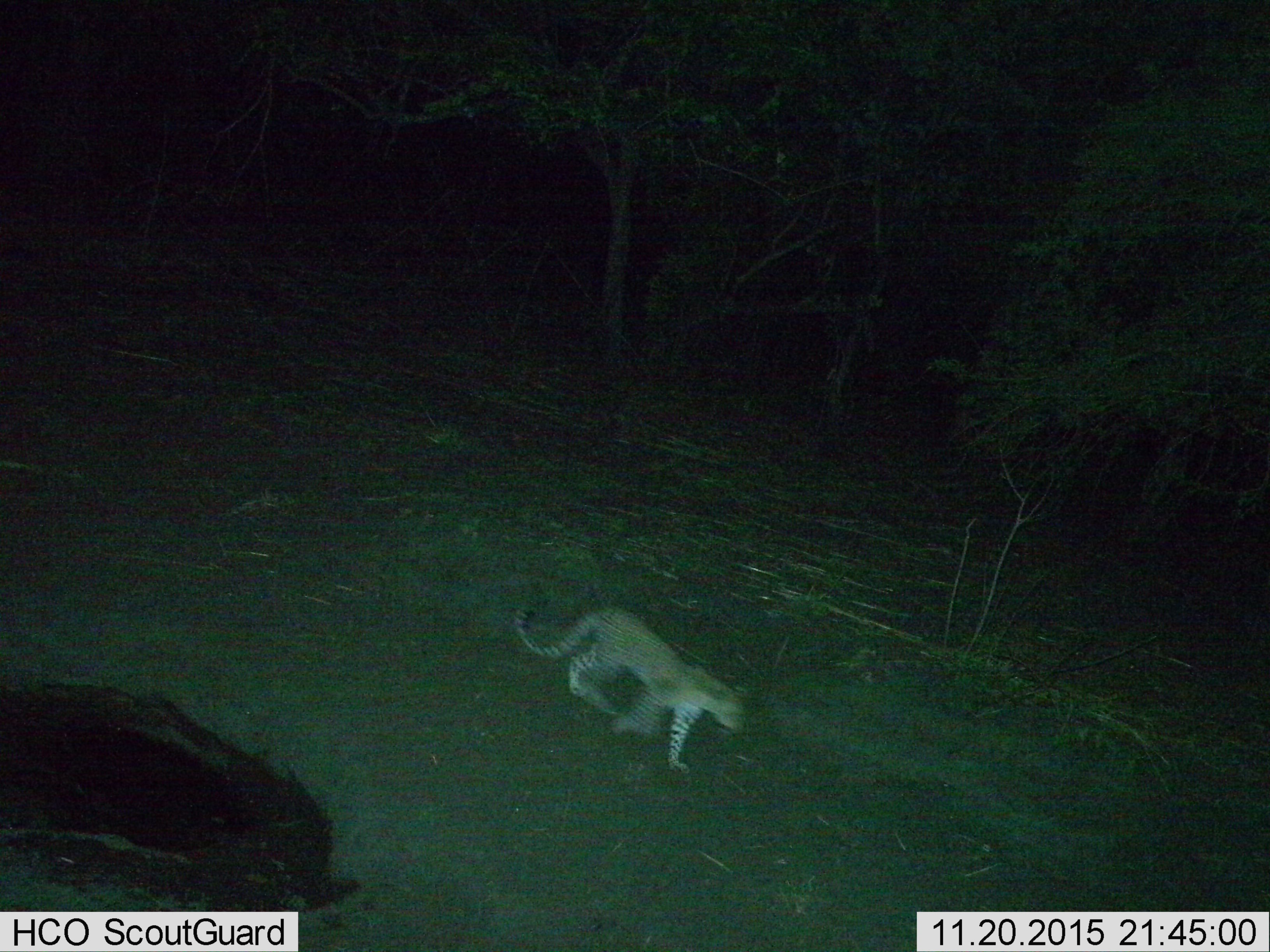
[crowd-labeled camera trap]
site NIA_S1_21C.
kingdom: Animalia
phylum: Chordata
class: Mammalia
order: Carnivora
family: Felidae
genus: Panthera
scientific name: Panthera pardus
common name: leopard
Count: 1.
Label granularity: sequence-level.